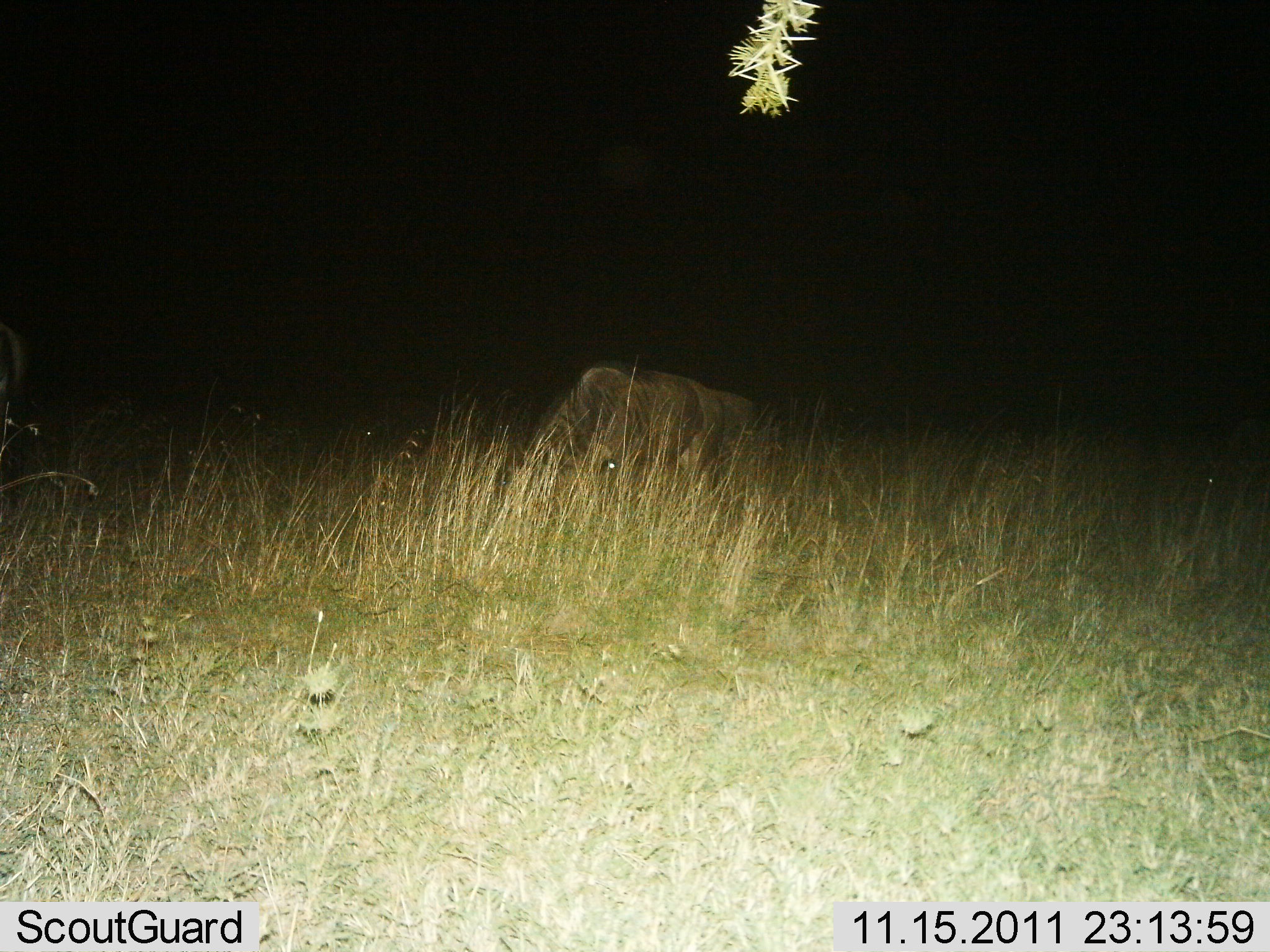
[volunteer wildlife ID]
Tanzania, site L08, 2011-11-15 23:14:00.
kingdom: Animalia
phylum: Chordata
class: Mammalia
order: Artiodactyla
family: Bovidae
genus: Connochaetes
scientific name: Connochaetes taurinus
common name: blue wildebeest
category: wildebeest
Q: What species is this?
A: Wildebeest (blue wildebeest) (Connochaetes taurinus).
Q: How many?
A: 1.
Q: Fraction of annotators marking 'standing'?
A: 10%.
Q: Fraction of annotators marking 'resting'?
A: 30%.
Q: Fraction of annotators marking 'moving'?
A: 10%.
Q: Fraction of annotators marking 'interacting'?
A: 0%.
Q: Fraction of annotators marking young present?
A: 0%.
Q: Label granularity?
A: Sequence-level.